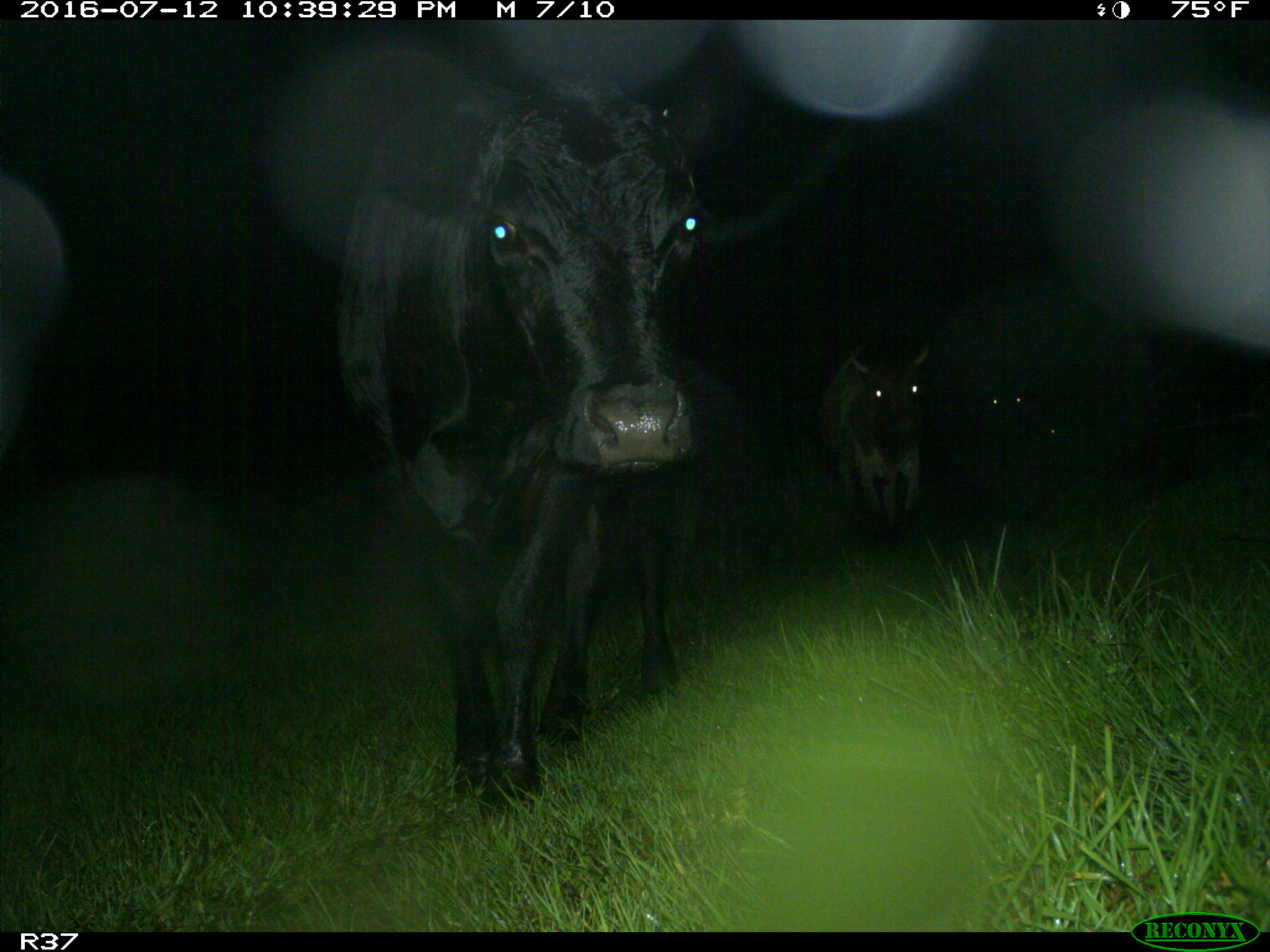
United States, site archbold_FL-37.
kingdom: Animalia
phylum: Chordata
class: Mammalia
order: Artiodactyla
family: Bovidae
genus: Bos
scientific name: Bos taurus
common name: domestic cow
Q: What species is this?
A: Bos taurus (domestic cow).